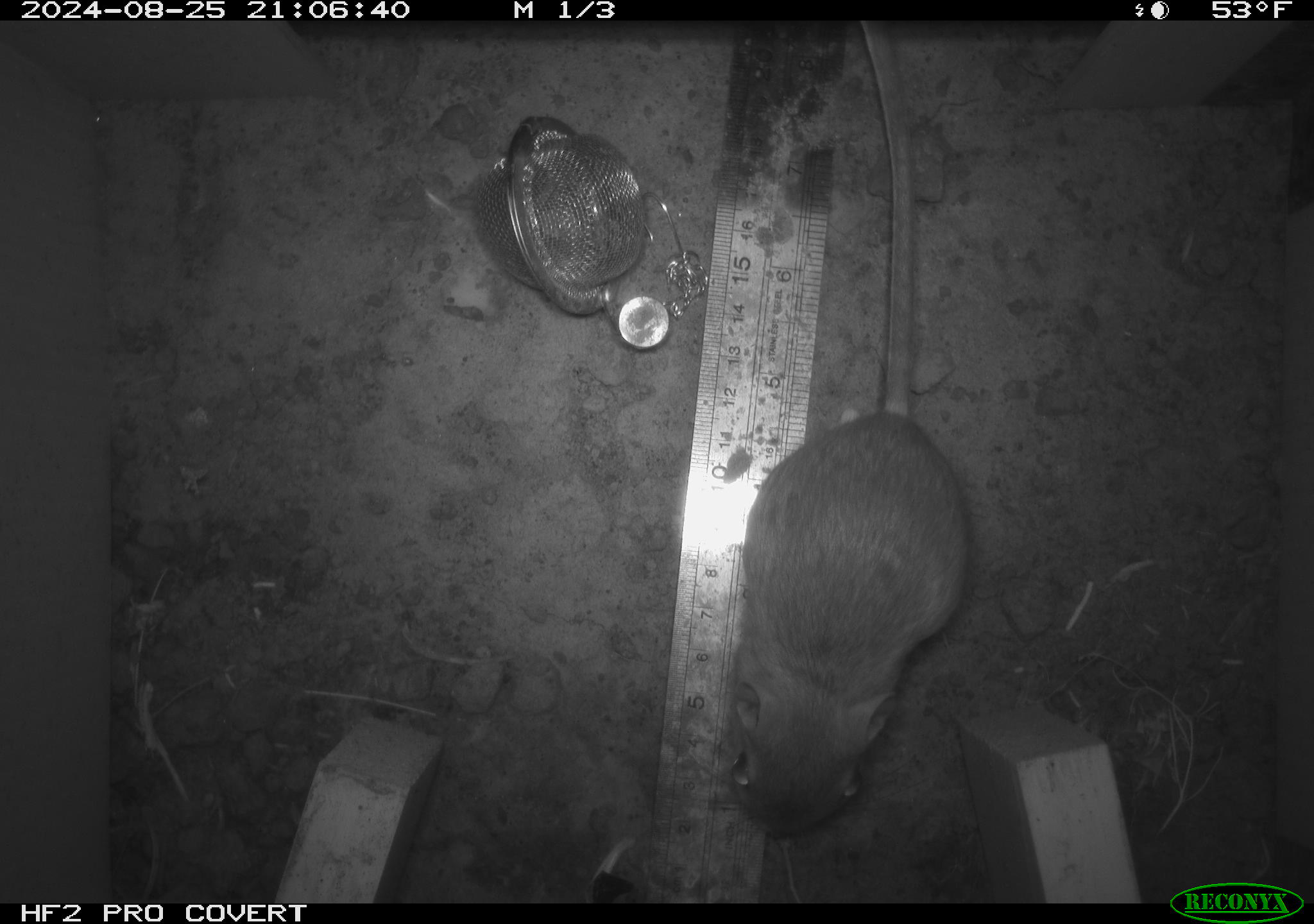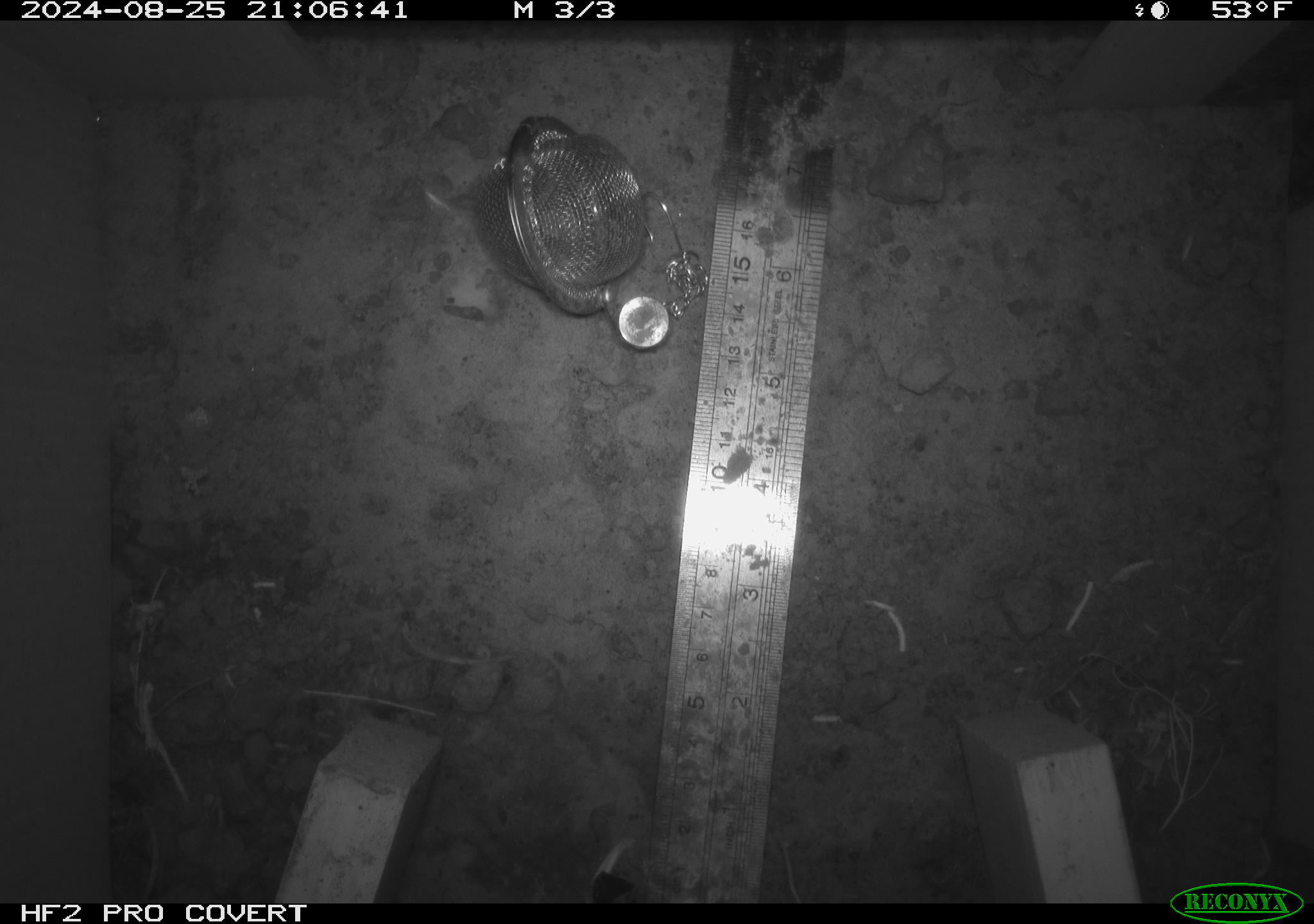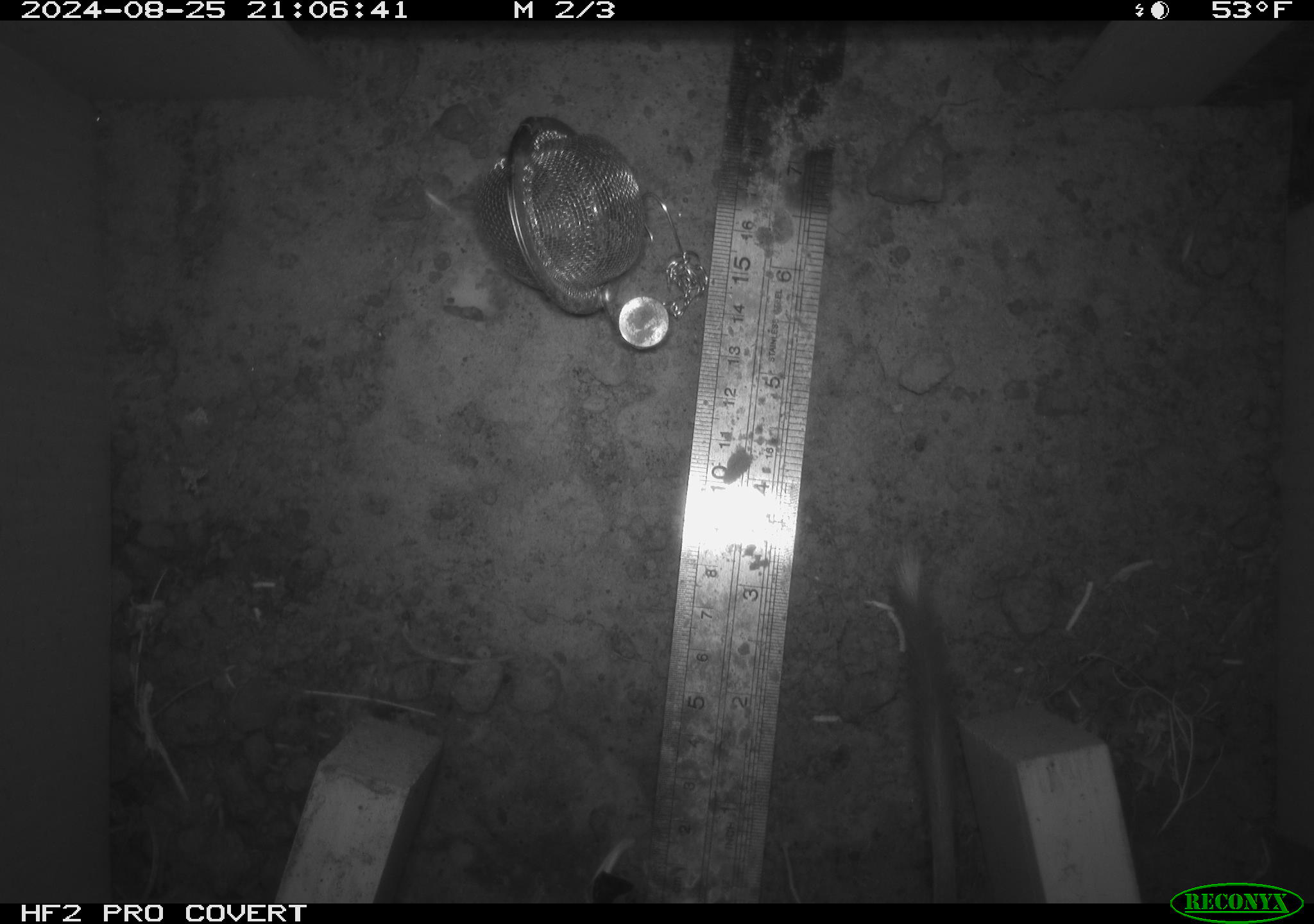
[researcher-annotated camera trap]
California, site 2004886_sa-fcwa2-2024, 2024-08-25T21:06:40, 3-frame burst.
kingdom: Animalia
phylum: Chordata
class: Mammalia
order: Rodentia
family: Heteromyidae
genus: Dipodomys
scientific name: Dipodomys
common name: kangaroo rats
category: dipodomys species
Dipodomys species (kangaroo rats) (Dipodomys).